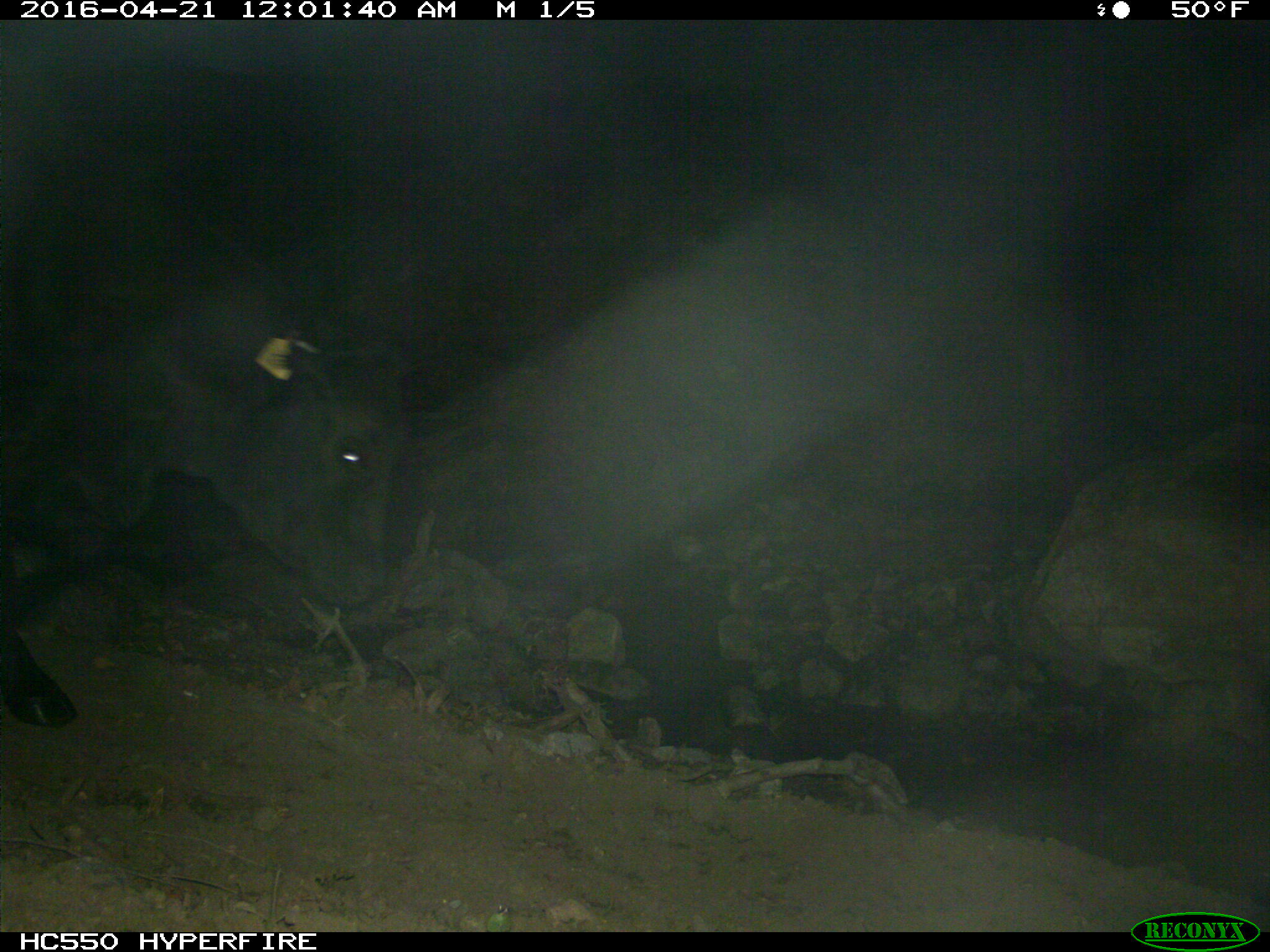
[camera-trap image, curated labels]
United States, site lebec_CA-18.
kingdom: Animalia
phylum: Chordata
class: Mammalia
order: Artiodactyla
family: Bovidae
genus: Bos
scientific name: Bos taurus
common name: domestic cow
Bos taurus (domestic cow).